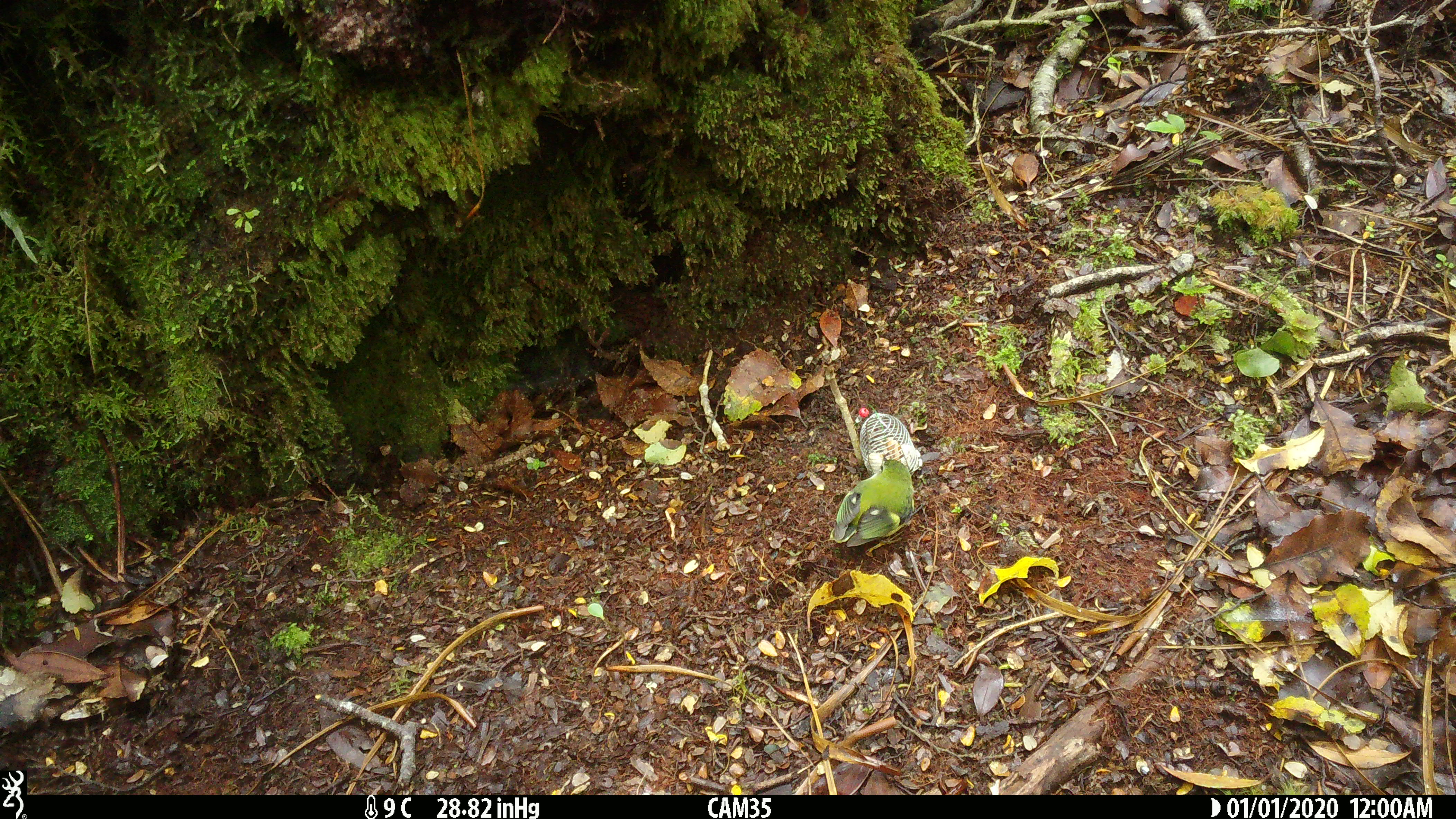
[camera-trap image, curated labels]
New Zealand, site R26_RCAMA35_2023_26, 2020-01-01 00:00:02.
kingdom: Animalia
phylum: Chordata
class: Aves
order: Passeriformes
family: Acanthisittidae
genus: Acanthisitta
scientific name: Acanthisitta chloris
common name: rifleman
Rifleman (Acanthisitta chloris).